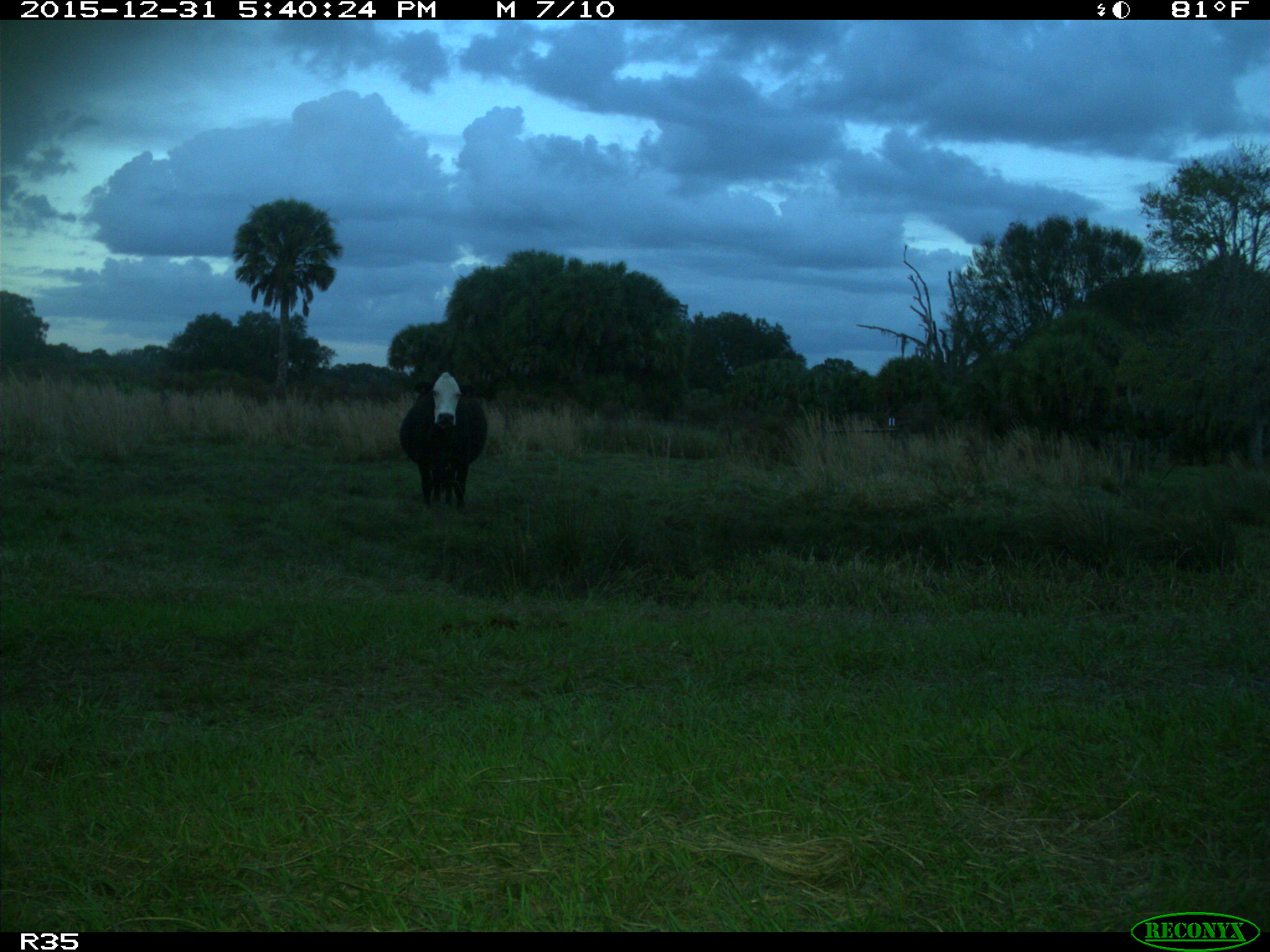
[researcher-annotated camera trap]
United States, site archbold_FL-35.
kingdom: Animalia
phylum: Chordata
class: Mammalia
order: Artiodactyla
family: Bovidae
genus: Bos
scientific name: Bos taurus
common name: domestic cow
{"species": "Bos taurus (domestic cow)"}